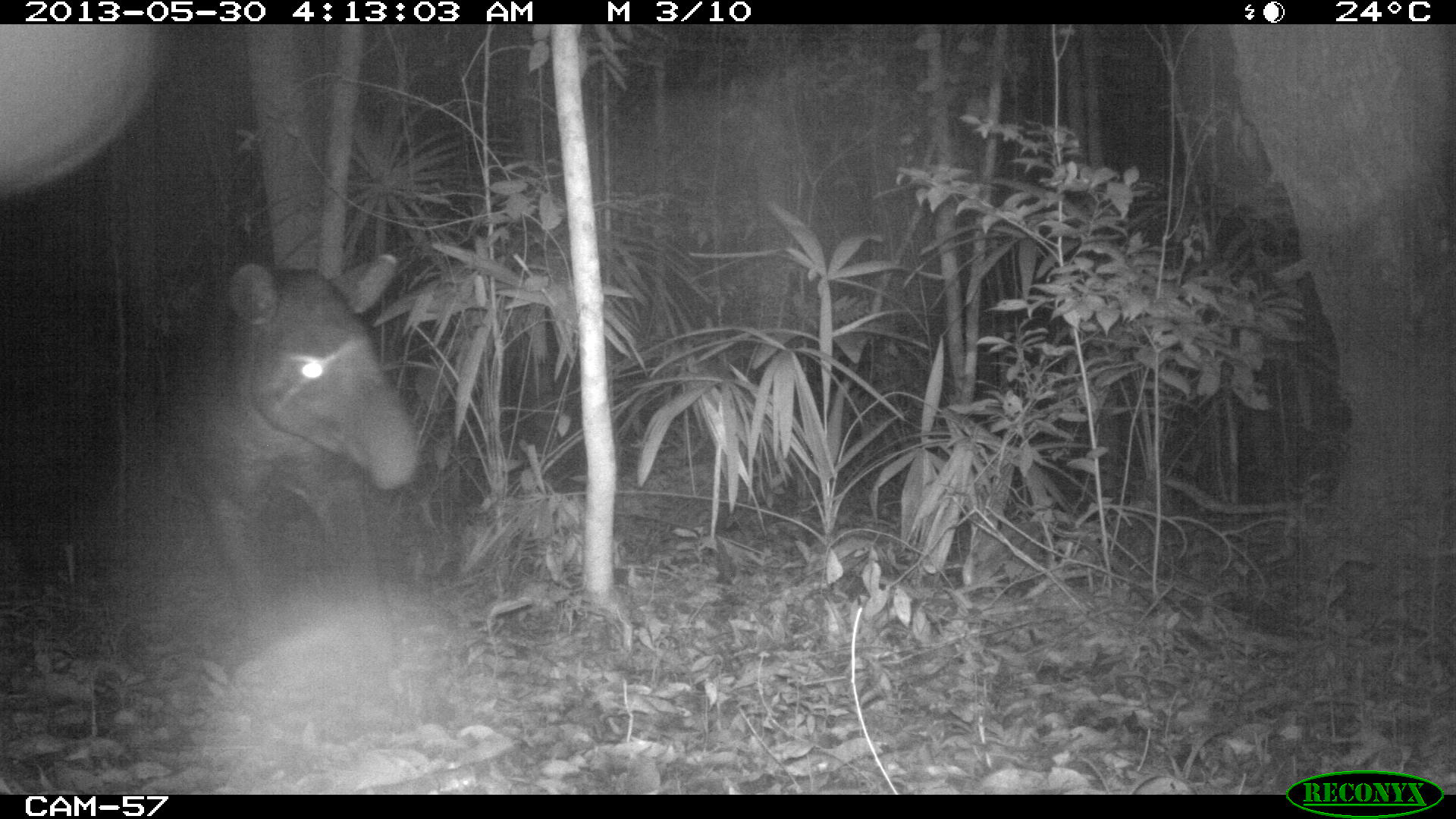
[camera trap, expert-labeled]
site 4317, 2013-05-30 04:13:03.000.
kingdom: Animalia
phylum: Chordata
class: Mammalia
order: Perissodactyla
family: Tapiridae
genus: Tapirus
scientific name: Tapirus bairdii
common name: baird's tapir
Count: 1.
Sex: male.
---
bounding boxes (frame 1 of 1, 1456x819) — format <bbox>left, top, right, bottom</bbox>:
tapirus bairdii: <bbox>164, 253, 419, 700</bbox>